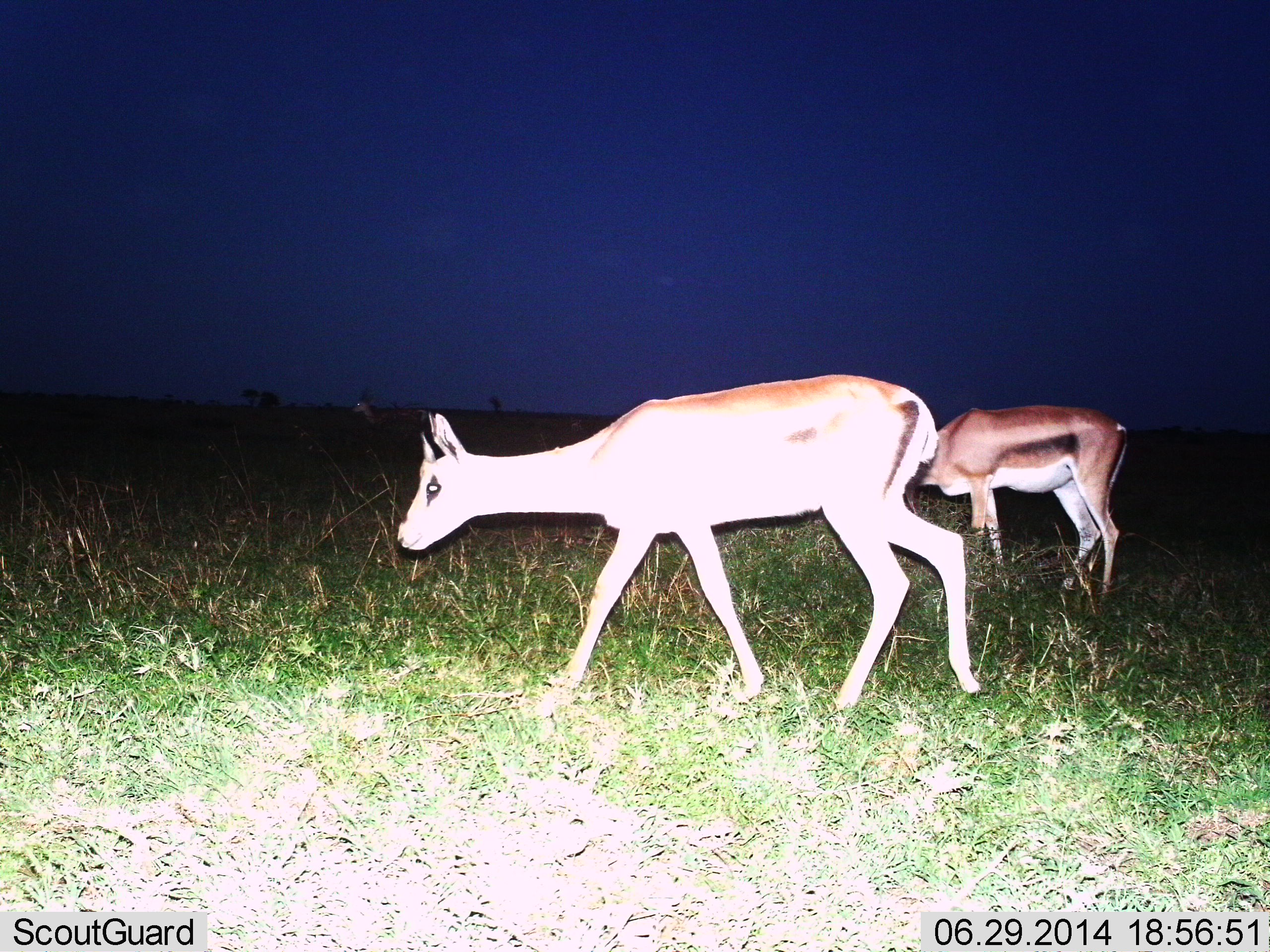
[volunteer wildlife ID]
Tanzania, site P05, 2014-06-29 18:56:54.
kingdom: Animalia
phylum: Chordata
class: Mammalia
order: Artiodactyla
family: Bovidae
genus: Nanger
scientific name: Nanger granti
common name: grant's gazelle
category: gazellegrants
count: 2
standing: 80%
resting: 0%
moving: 60%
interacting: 0%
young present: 10%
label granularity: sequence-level